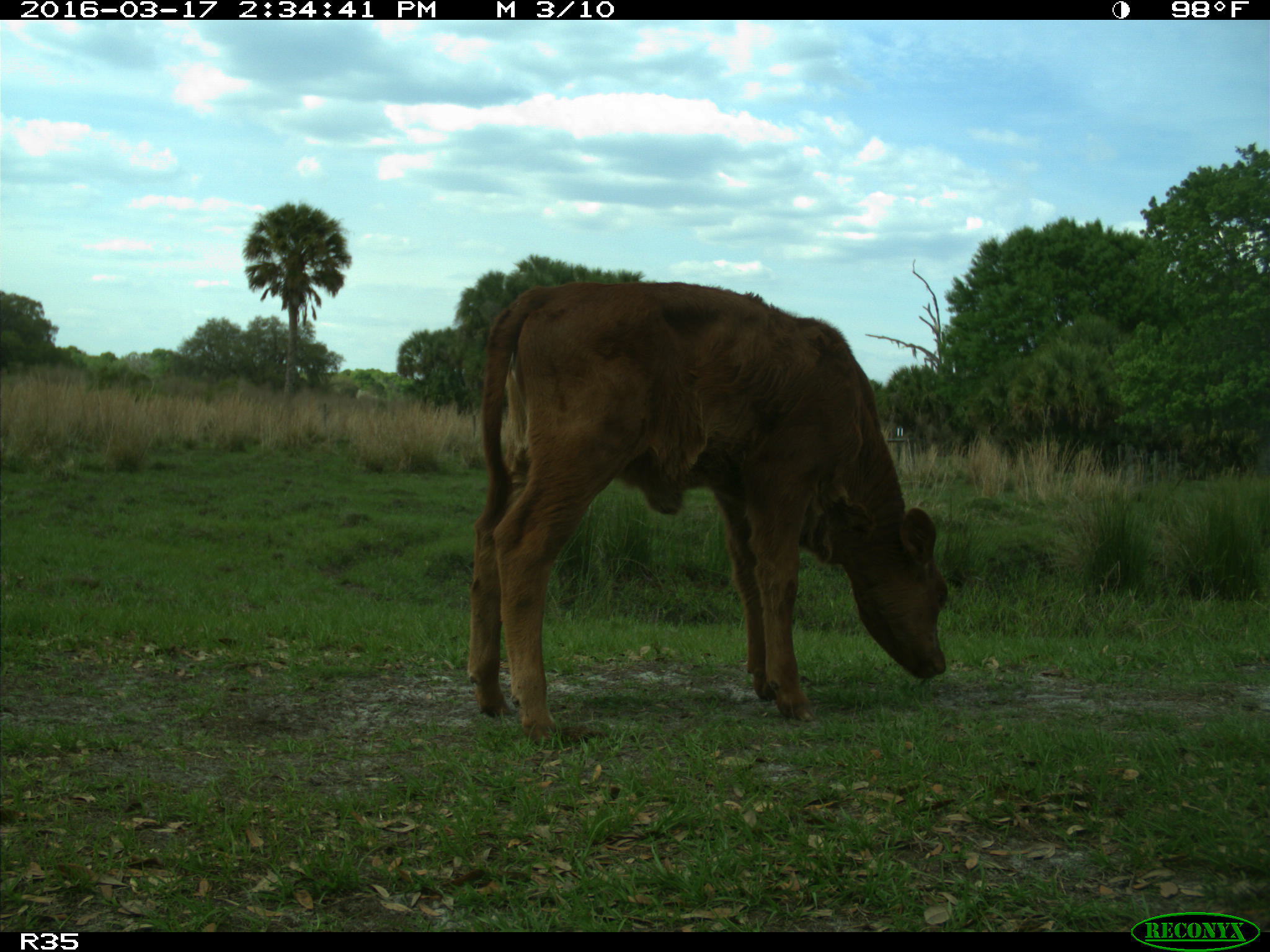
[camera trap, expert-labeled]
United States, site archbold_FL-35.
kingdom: Animalia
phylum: Chordata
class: Mammalia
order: Artiodactyla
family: Bovidae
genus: Bos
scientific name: Bos taurus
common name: domestic cow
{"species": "Bos taurus (domestic cow)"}